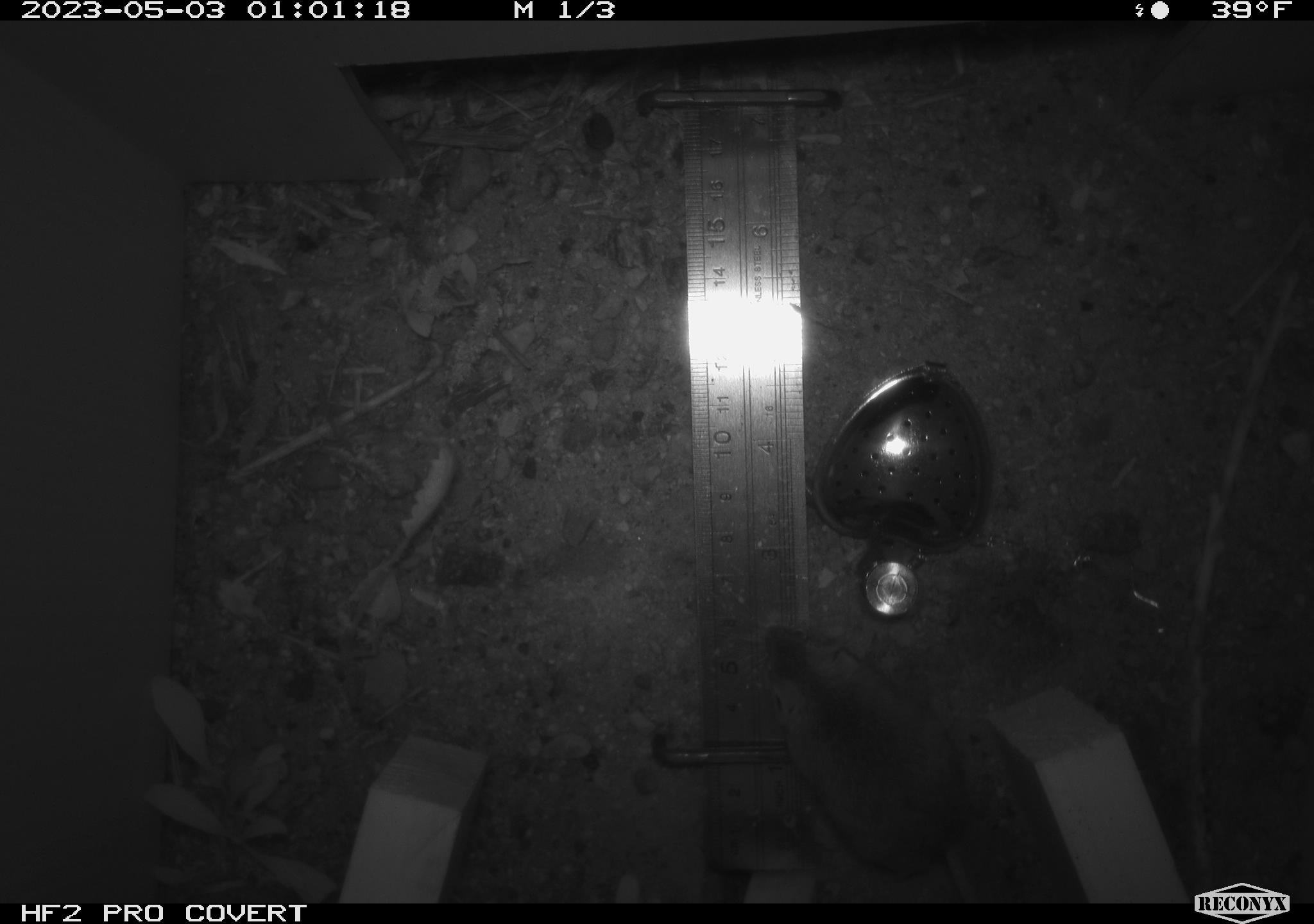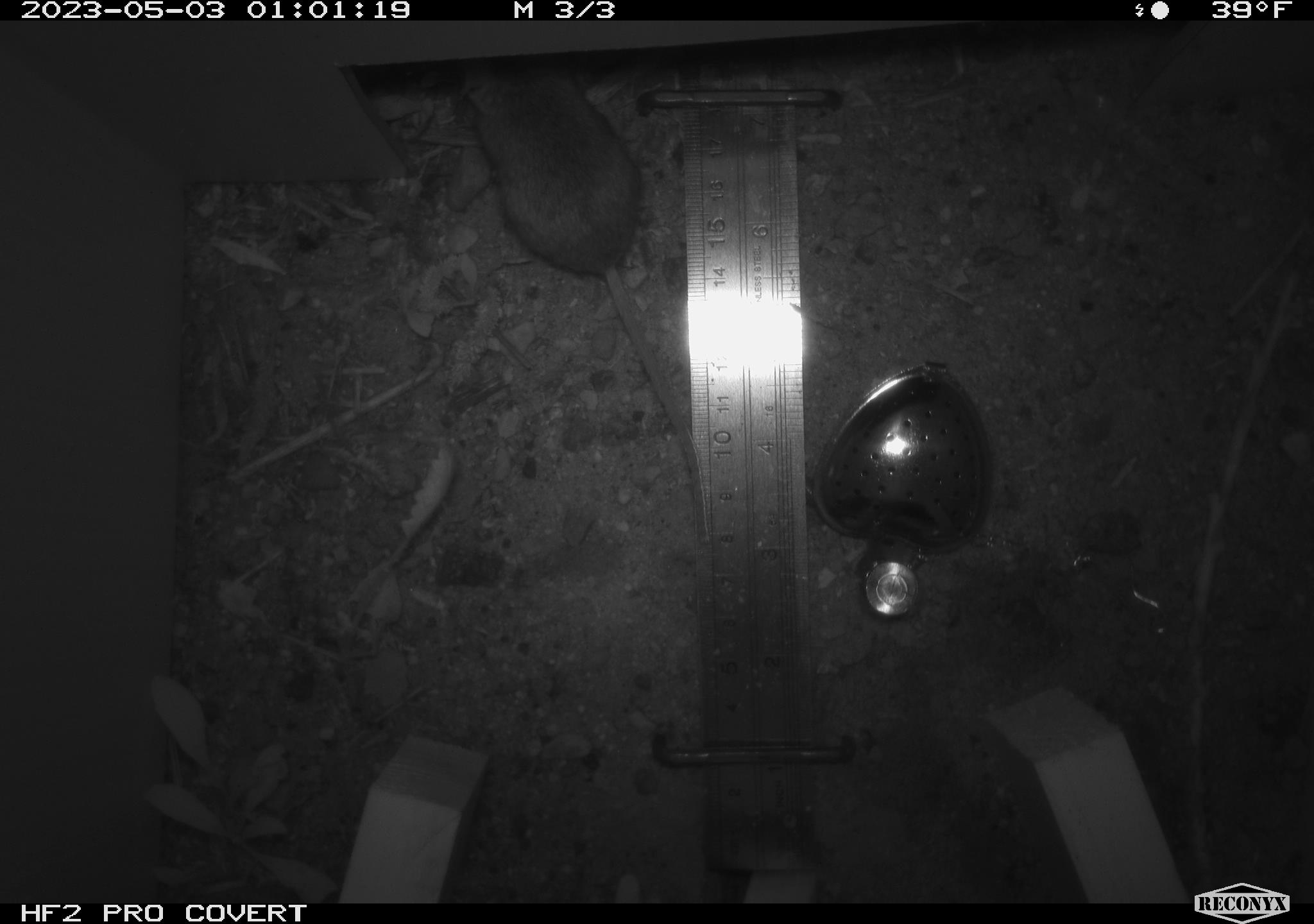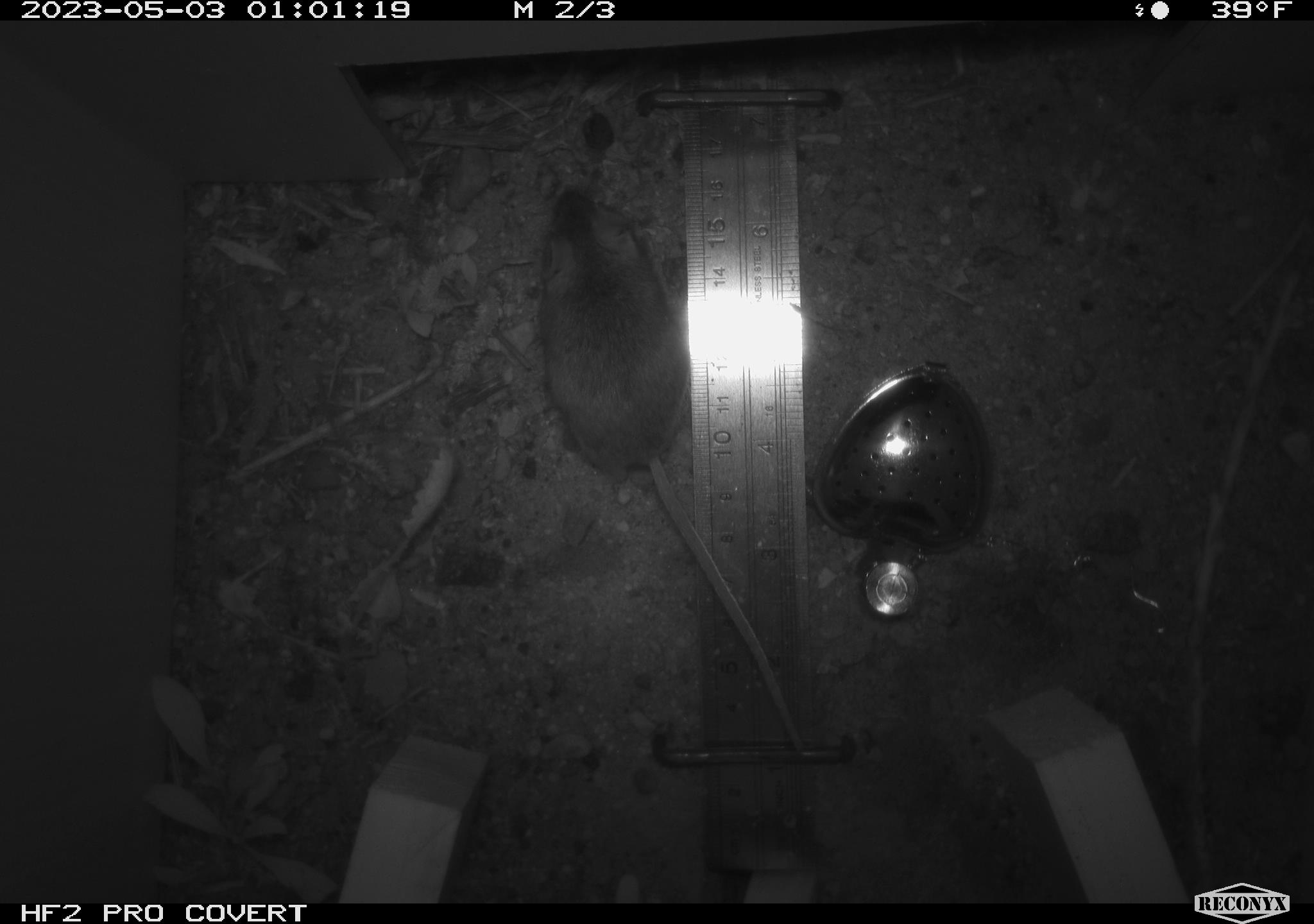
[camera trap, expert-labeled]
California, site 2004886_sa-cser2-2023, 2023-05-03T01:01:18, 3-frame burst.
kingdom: Animalia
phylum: Chordata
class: Mammalia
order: Rodentia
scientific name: Rodentia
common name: mouse species